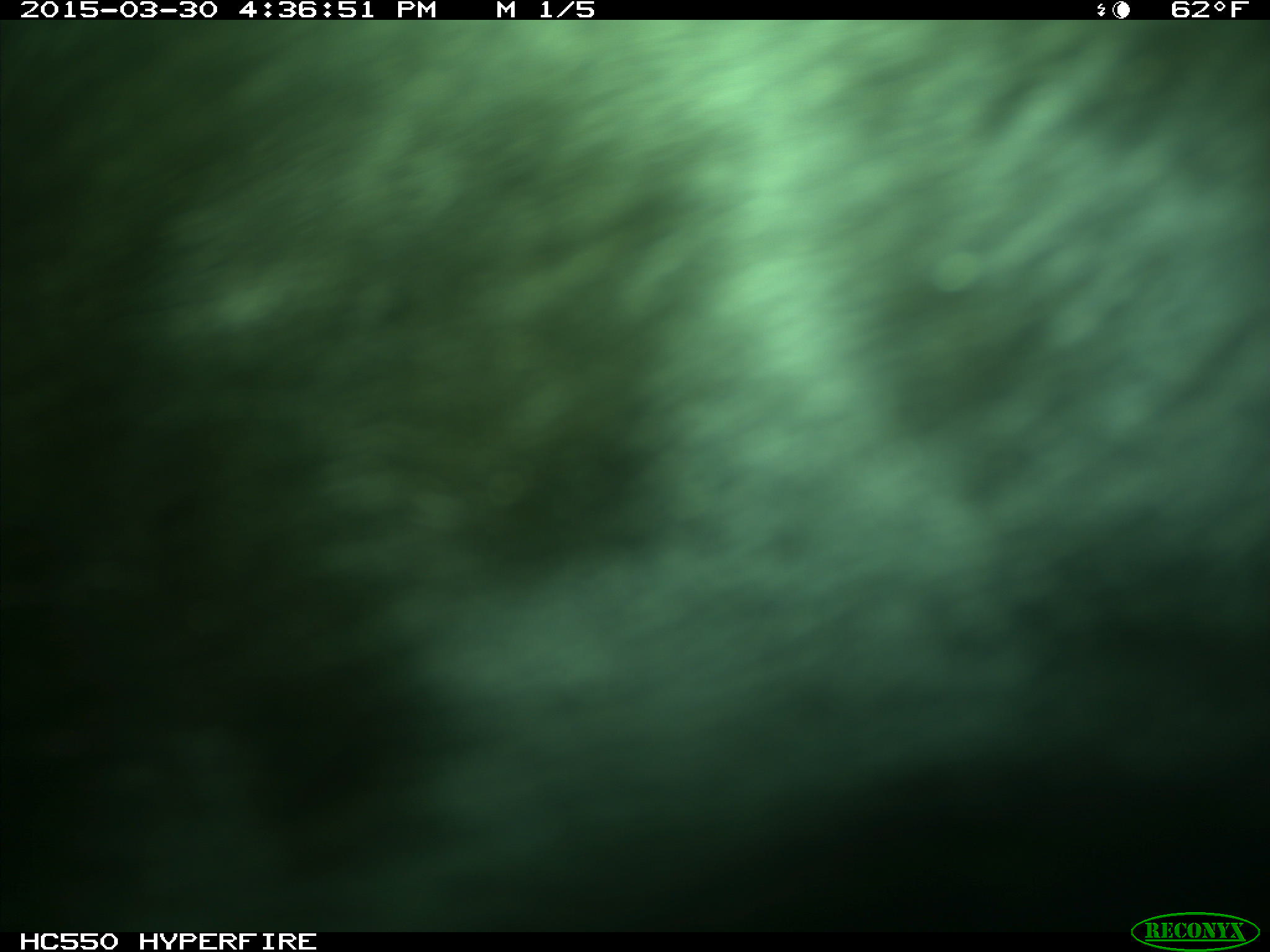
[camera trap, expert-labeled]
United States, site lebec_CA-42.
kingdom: Animalia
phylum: Chordata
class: Mammalia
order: Artiodactyla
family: Bovidae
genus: Bos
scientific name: Bos taurus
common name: domestic cow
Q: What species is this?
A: Bos taurus (domestic cow).